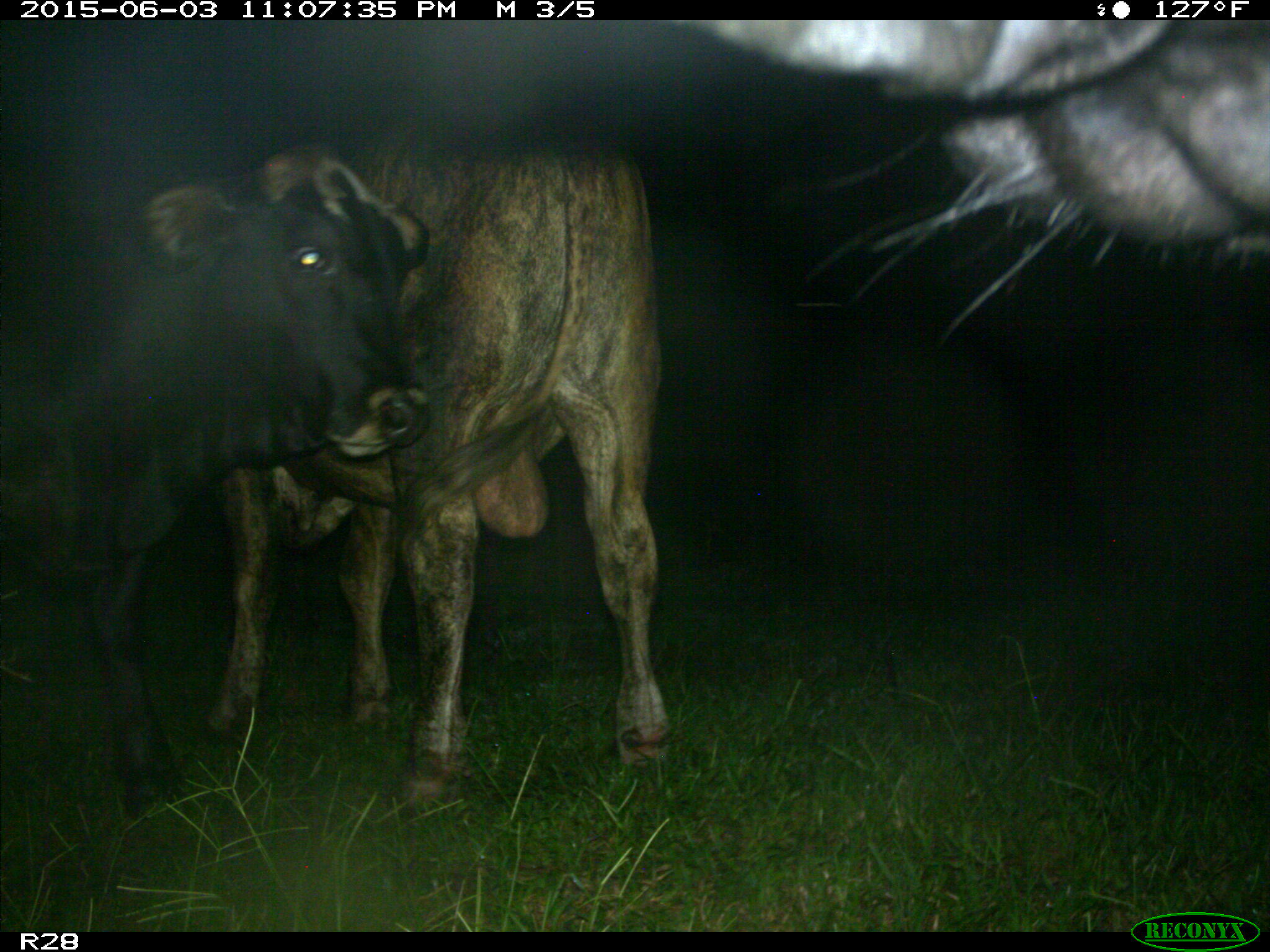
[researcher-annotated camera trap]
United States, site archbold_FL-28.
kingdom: Animalia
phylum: Chordata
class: Mammalia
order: Artiodactyla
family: Bovidae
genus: Bos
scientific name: Bos taurus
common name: domestic cow